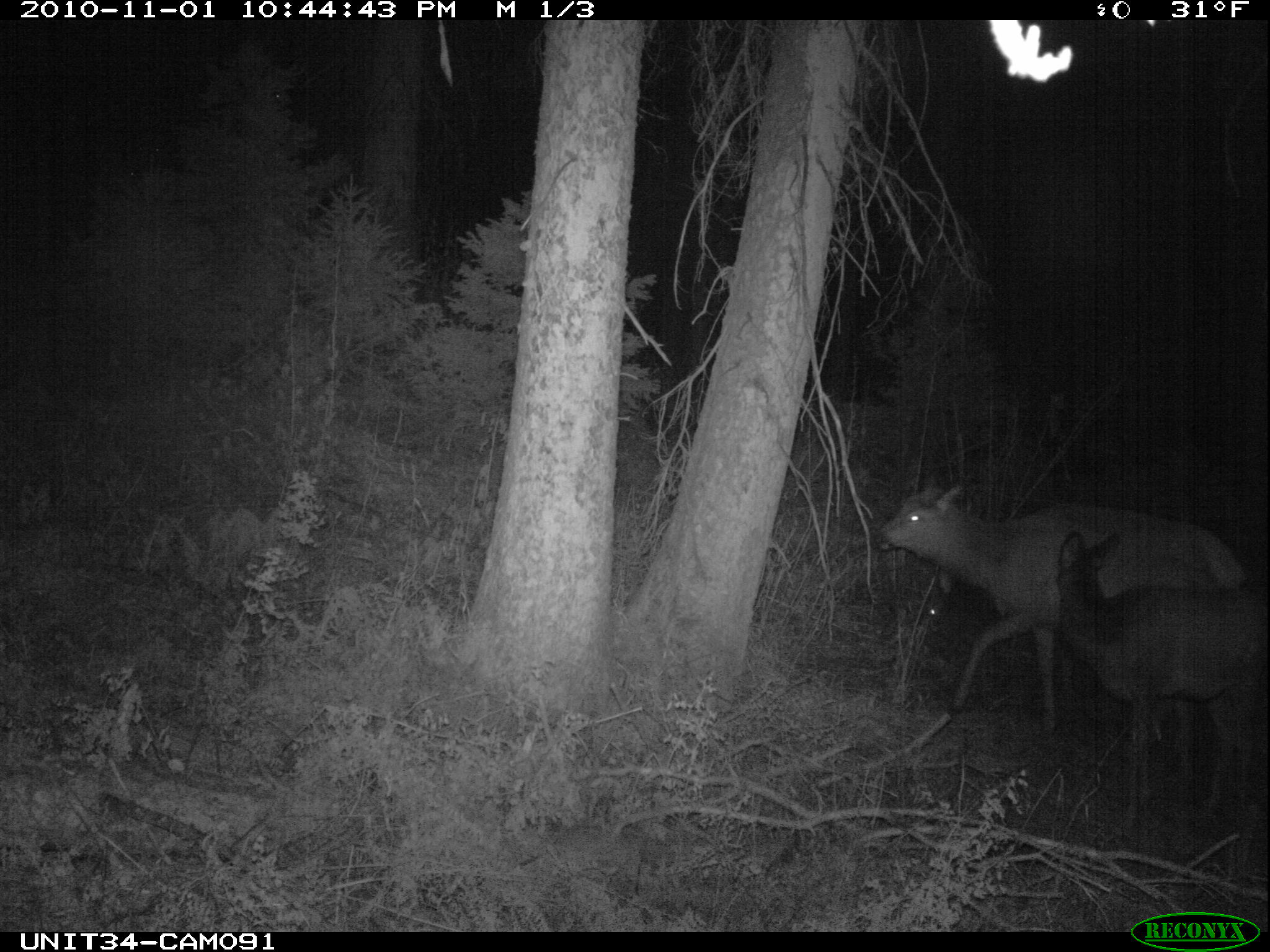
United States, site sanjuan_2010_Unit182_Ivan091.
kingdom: Animalia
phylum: Chordata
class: Mammalia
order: Artiodactyla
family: Cervidae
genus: Cervus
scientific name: Cervus elaphus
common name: red deer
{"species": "Cervus elaphus (red deer)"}